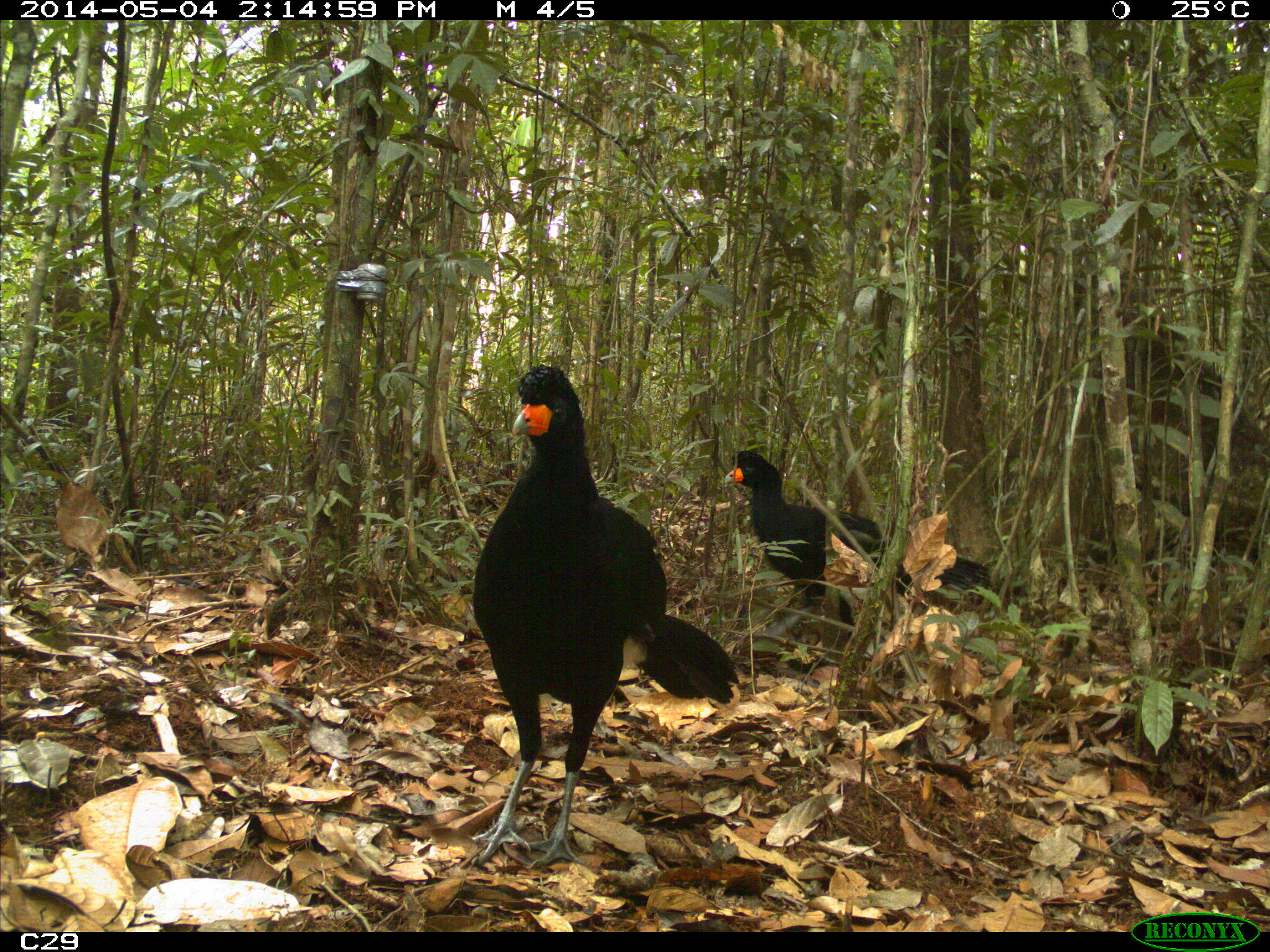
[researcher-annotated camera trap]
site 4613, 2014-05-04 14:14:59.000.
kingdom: Animalia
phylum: Chordata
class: Aves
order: Galliformes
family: Cracidae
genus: Crax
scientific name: Crax alector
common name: black curassow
Crax alector (black curassow), count 2, age adult, sex female.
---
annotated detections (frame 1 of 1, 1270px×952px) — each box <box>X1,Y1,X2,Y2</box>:
crax alector: <box>466,362,734,871</box>; <box>723,449,990,634</box>